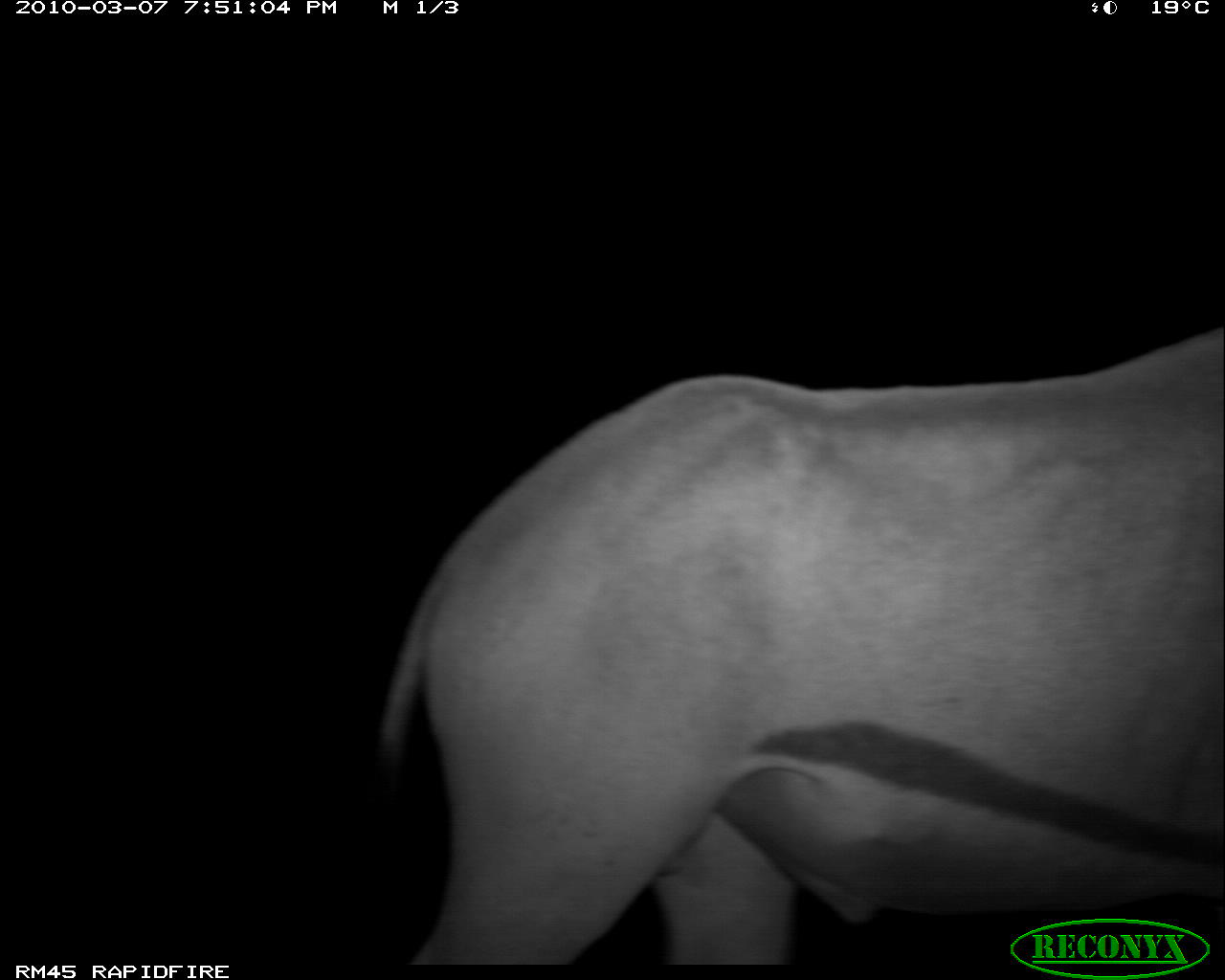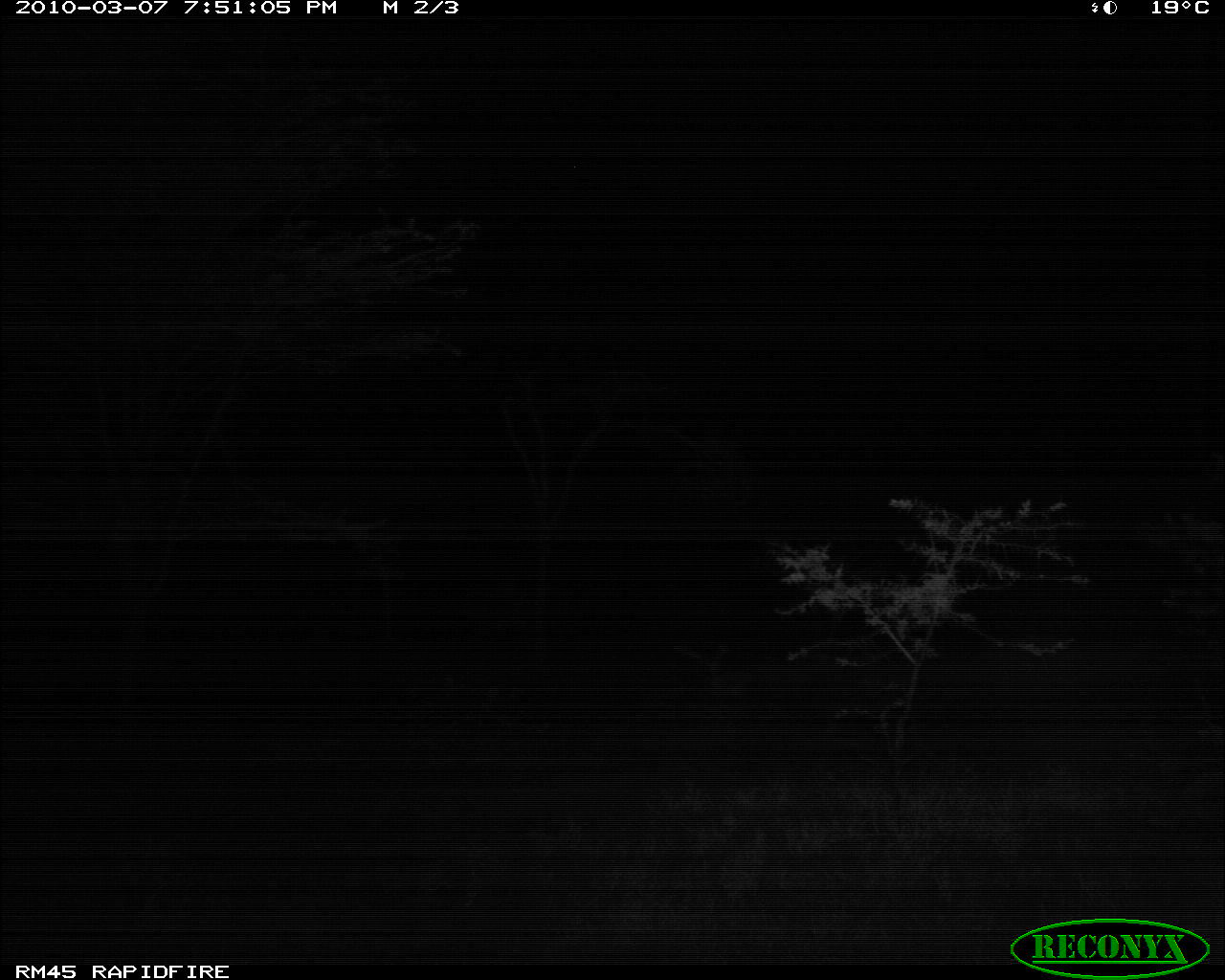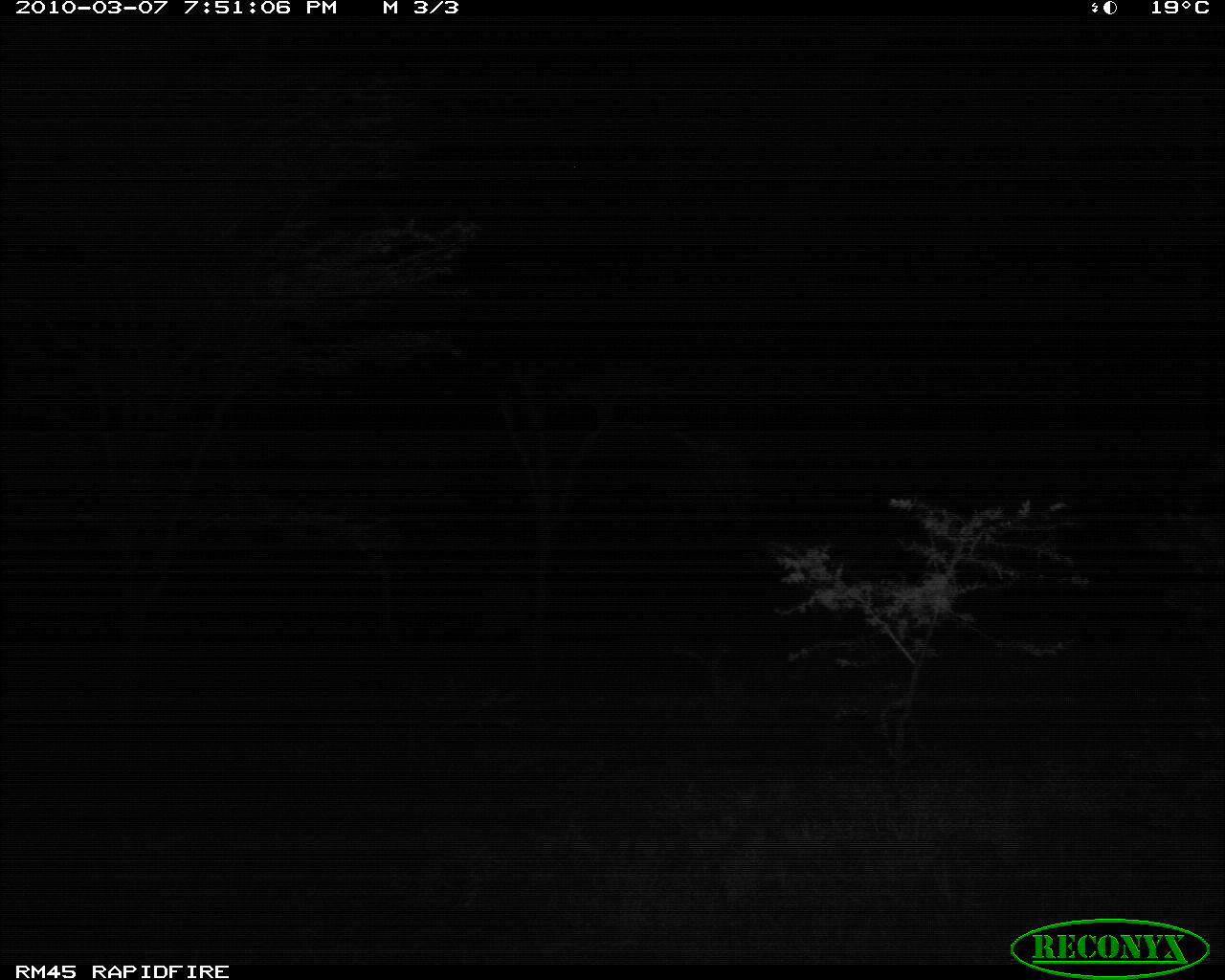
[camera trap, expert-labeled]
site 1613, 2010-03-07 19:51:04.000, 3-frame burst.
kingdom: Animalia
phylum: Chordata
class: Mammalia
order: Artiodactyla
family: Bovidae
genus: Oryx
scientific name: Oryx beisa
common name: east african oryx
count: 1